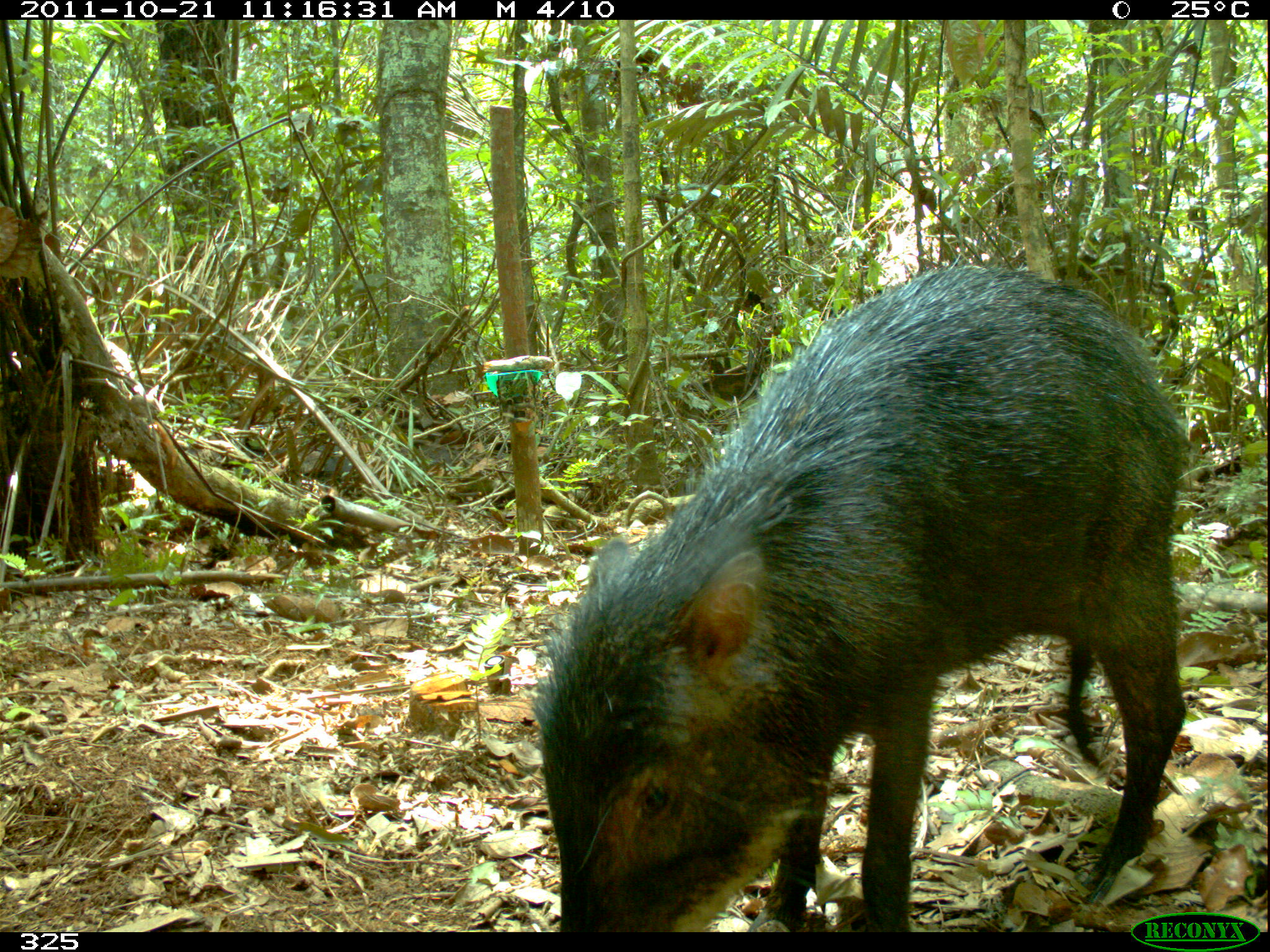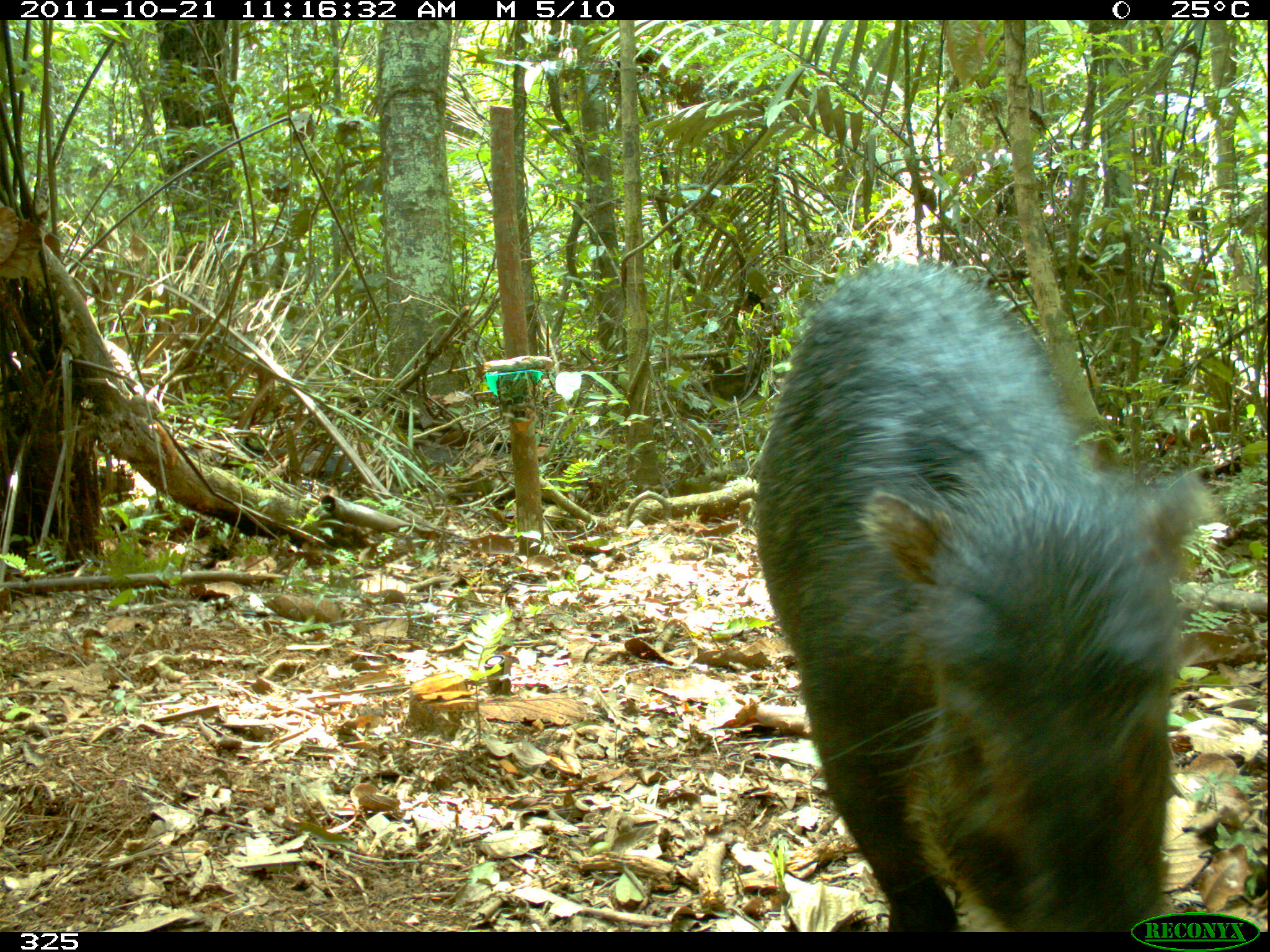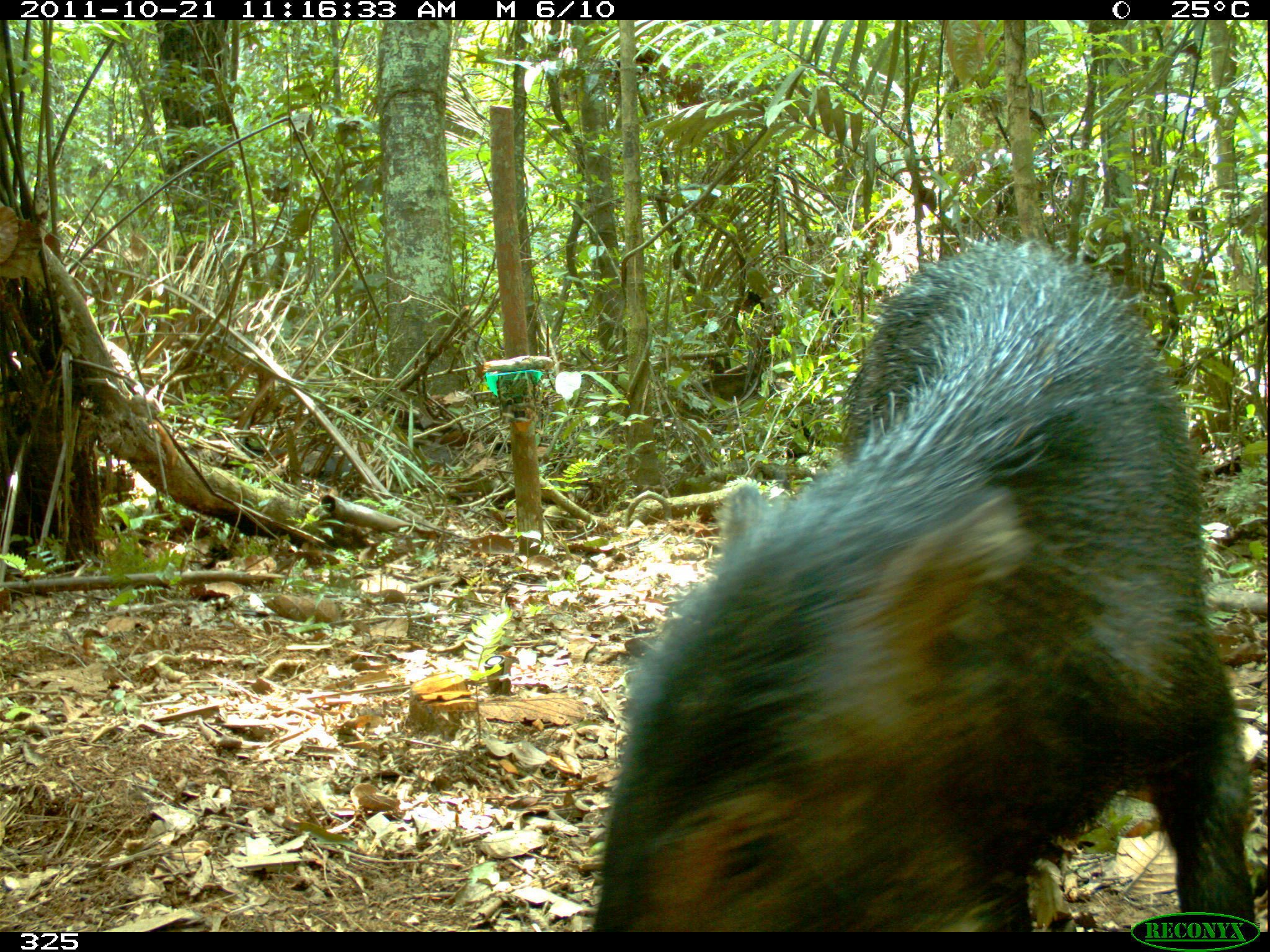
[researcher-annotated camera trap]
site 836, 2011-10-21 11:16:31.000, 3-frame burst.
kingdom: Animalia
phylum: Chordata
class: Mammalia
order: Artiodactyla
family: Tayassuidae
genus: Tayassu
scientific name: Tayassu pecari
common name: white-lipped peccary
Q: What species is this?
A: Tayassu pecari (white-lipped peccary).